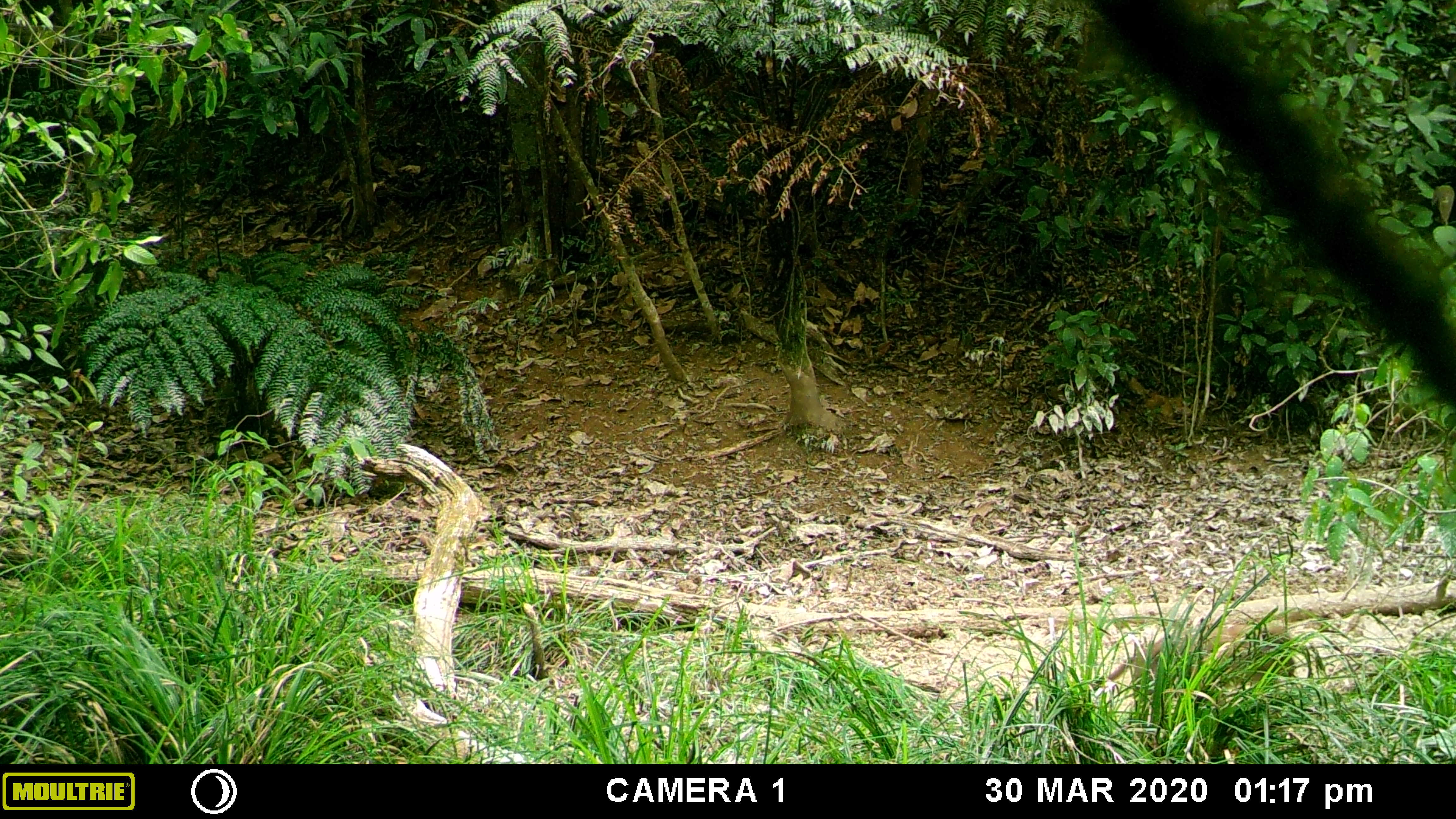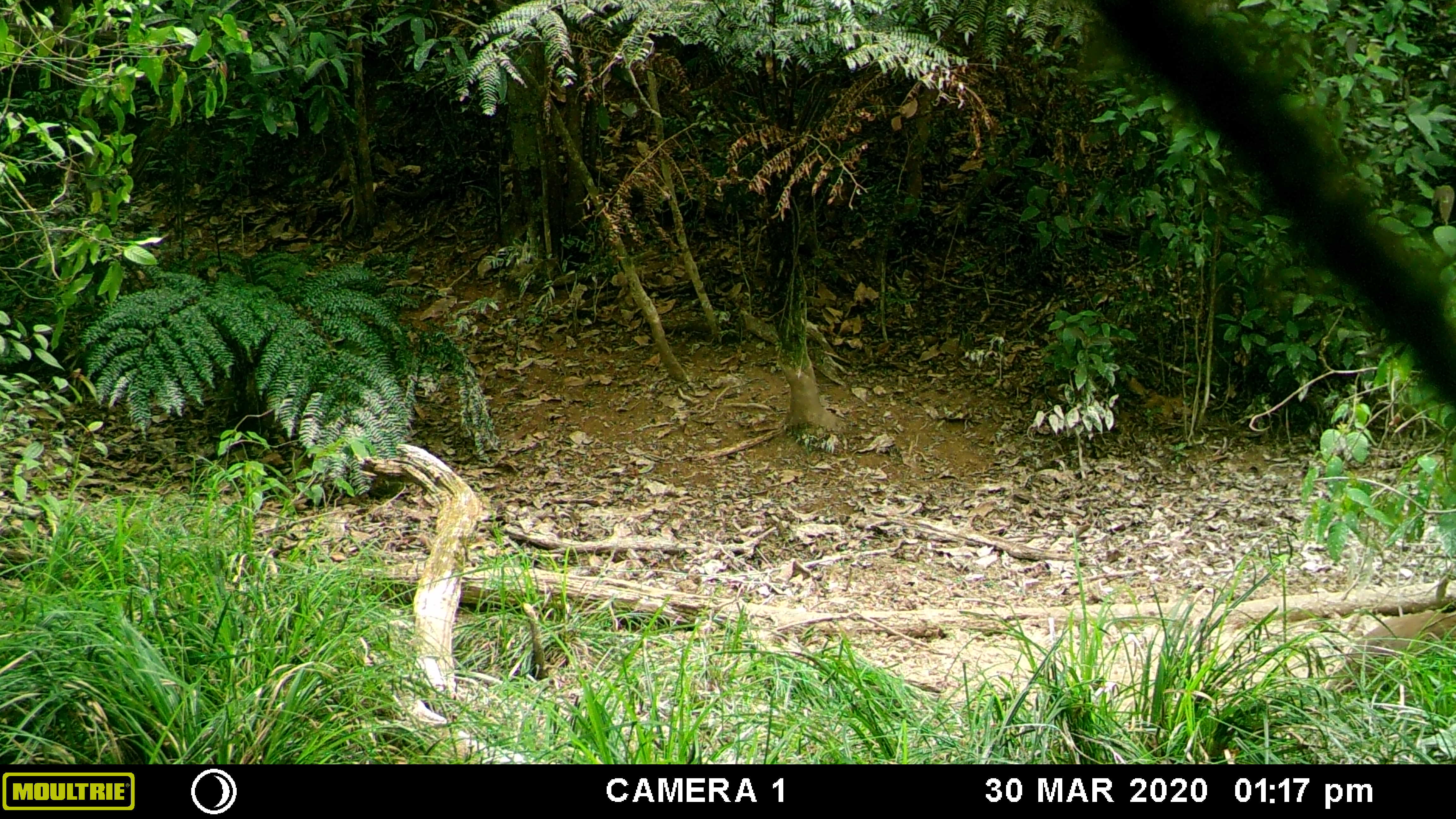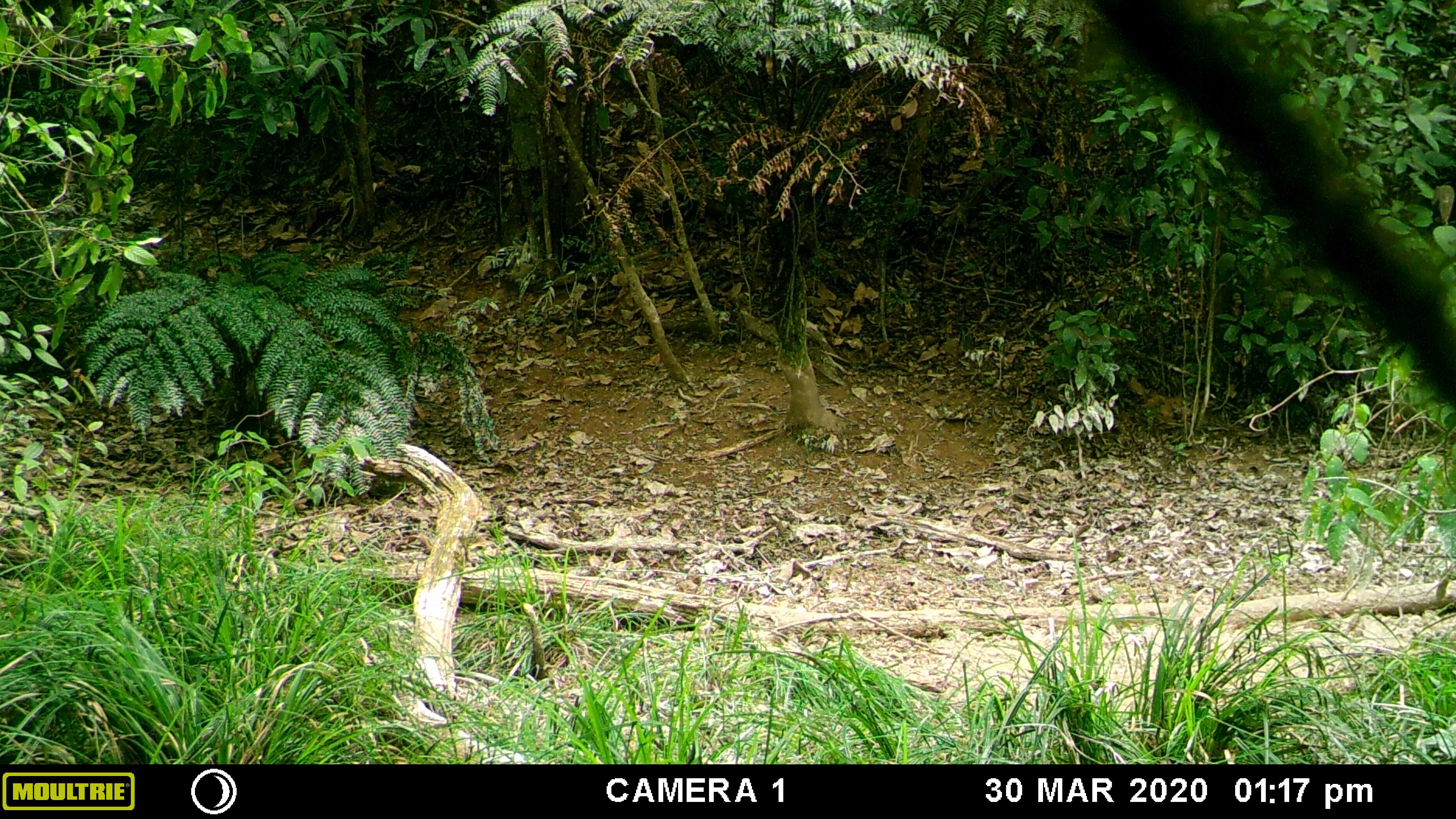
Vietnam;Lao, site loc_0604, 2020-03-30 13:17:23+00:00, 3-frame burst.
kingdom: Animalia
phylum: Chordata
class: Mammalia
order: Primates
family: Cercopithecidae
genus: Macaca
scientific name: Macaca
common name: macaques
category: assam or rhesus macaque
Assam or rhesus macaque (macaques) (Macaca). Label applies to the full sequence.